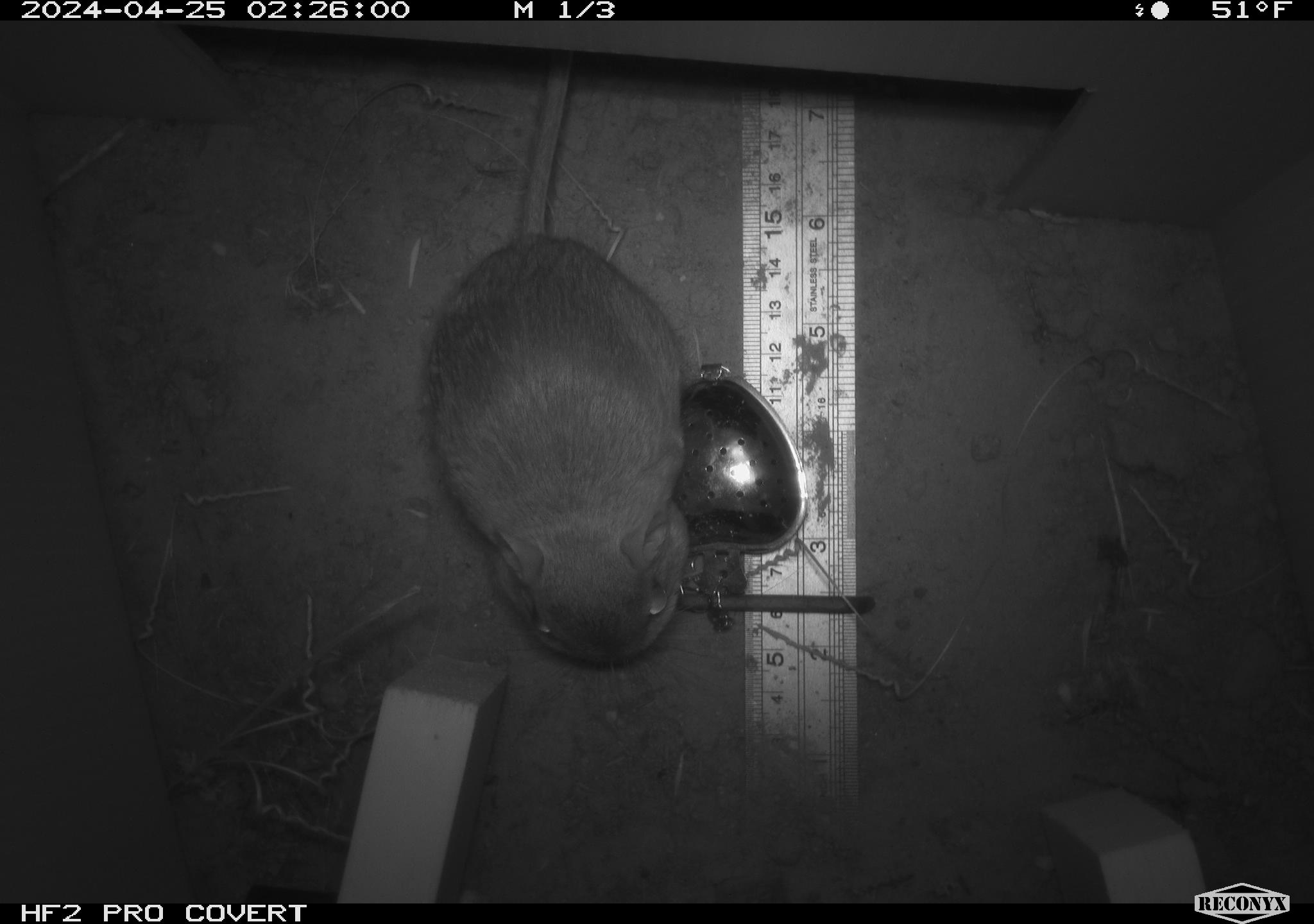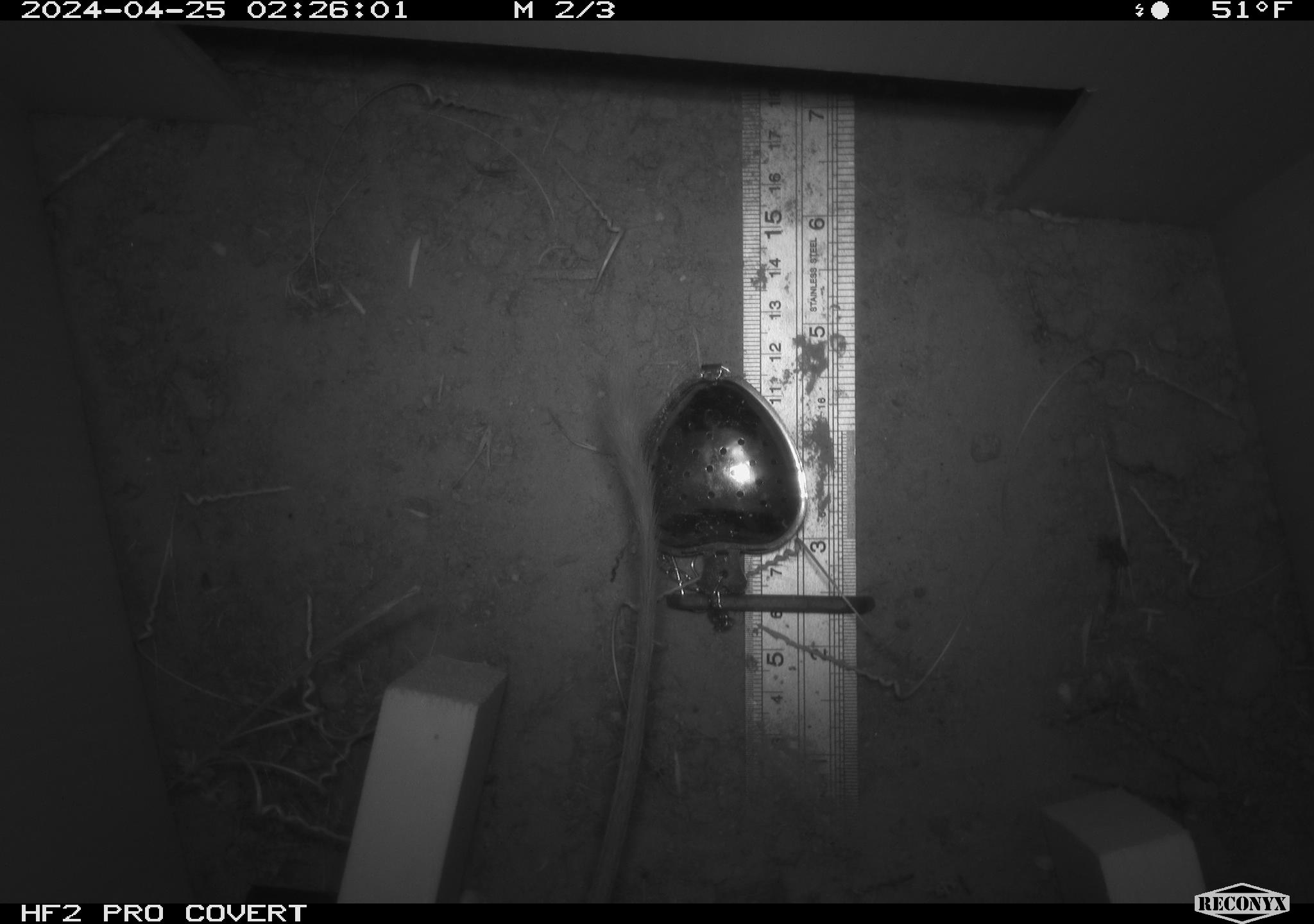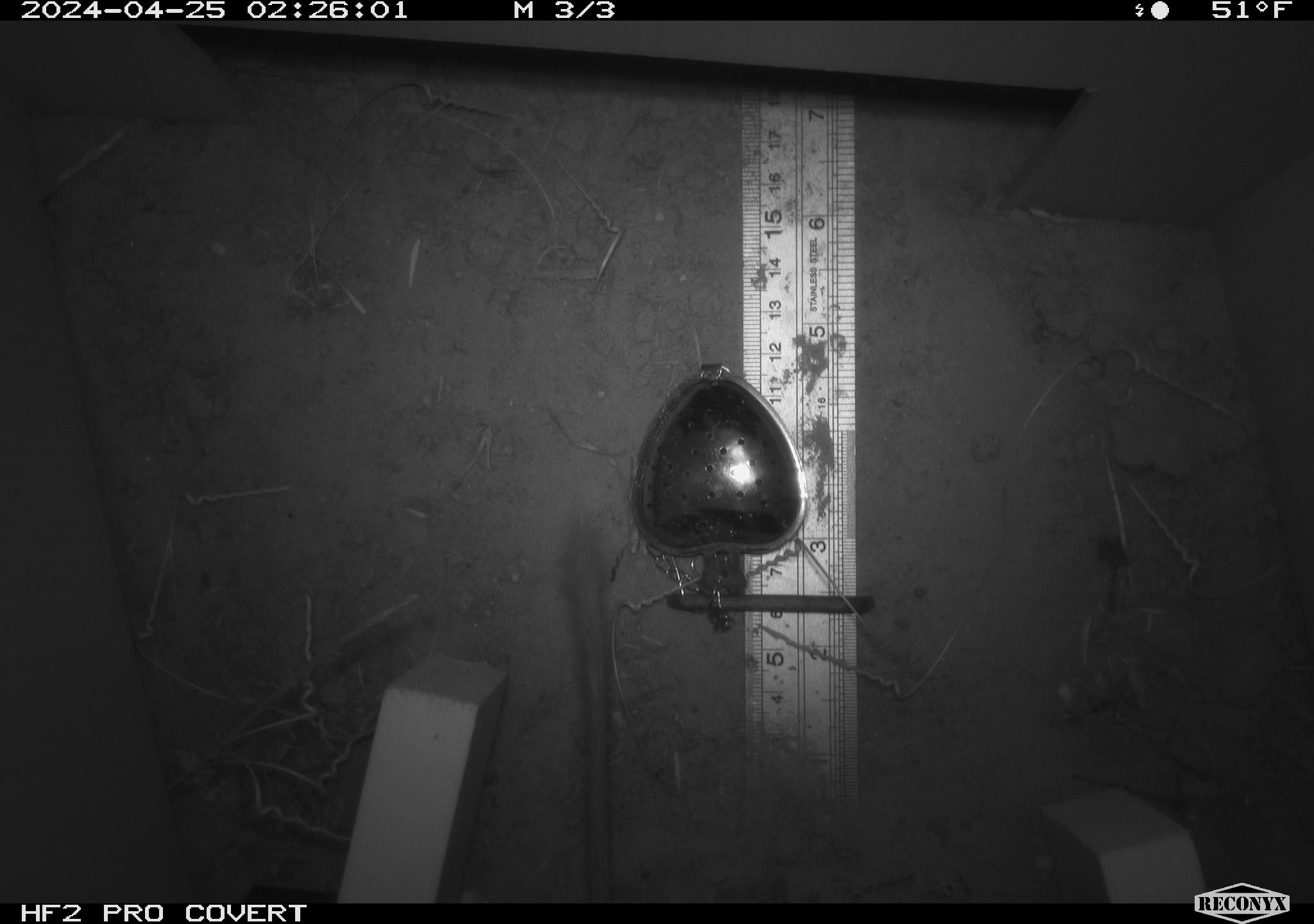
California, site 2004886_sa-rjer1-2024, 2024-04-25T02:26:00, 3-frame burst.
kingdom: Animalia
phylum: Chordata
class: Mammalia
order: Rodentia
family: Heteromyidae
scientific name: Heteromyidae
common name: kangaroo rats and pocket mice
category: heteromyidae family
Heteromyidae family (kangaroo rats and pocket mice) (Heteromyidae).